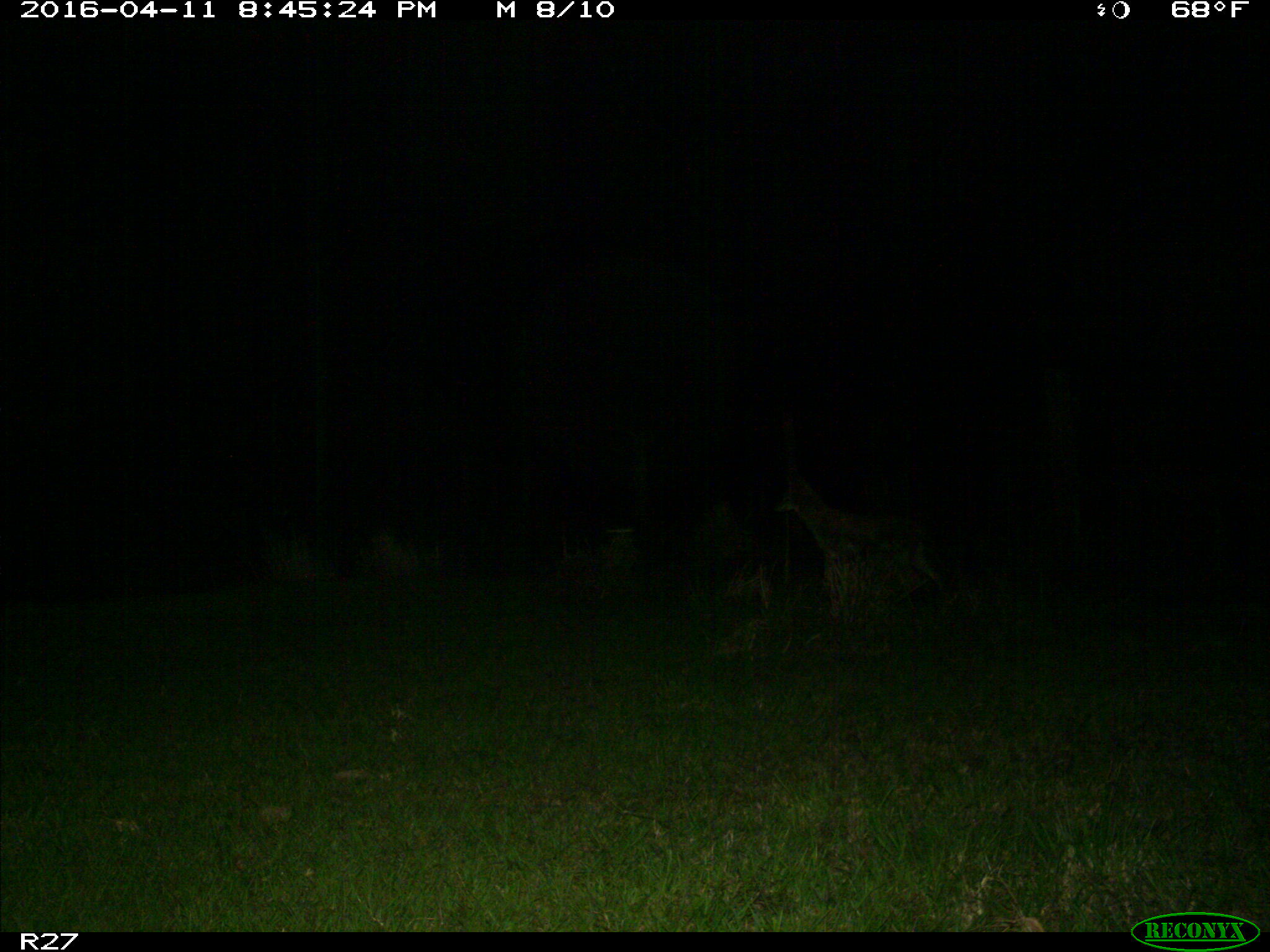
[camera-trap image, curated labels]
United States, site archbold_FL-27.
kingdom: Animalia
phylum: Chordata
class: Mammalia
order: Carnivora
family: Canidae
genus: Canis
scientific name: Canis latrans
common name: coyote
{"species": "Canis latrans (coyote)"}